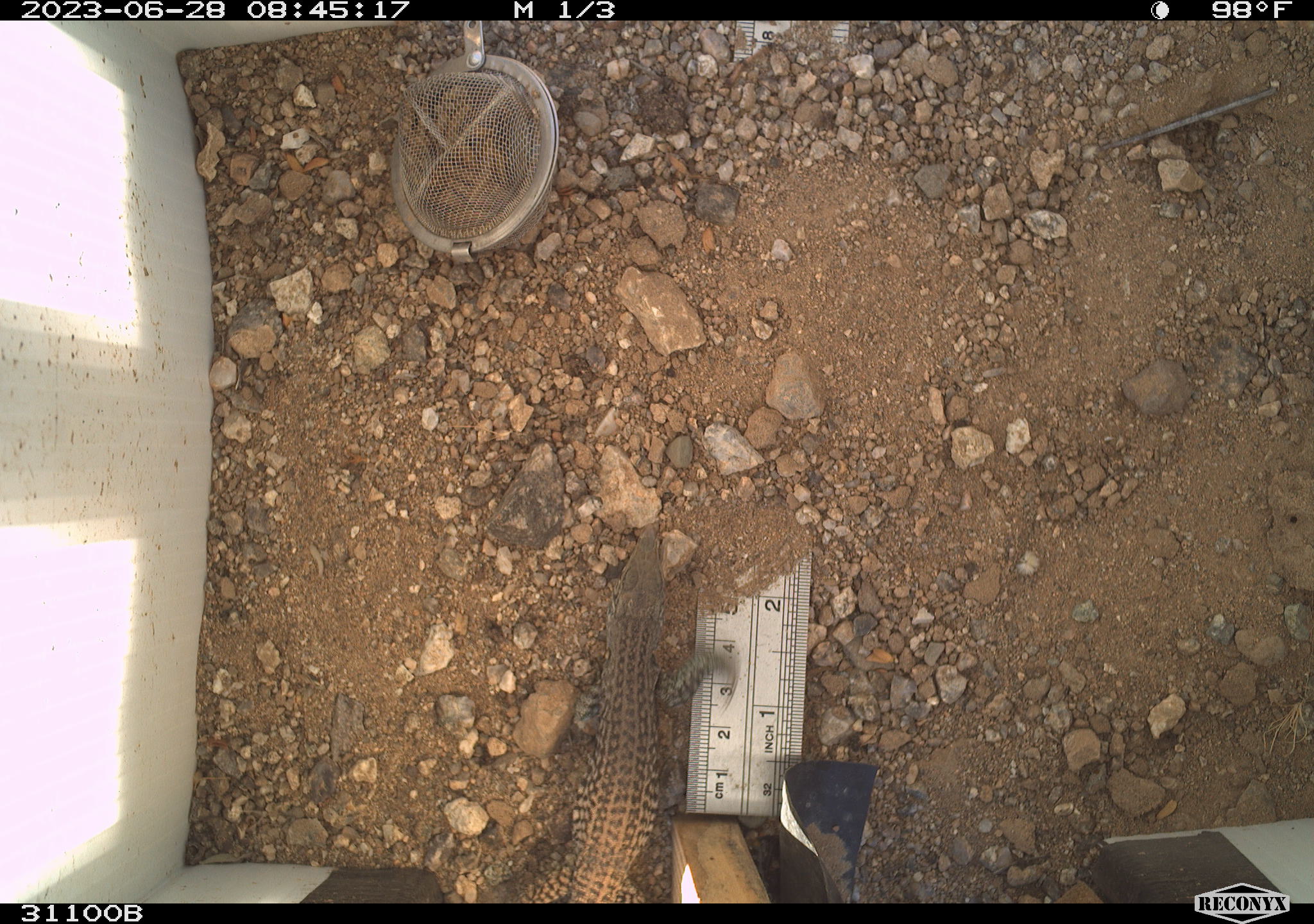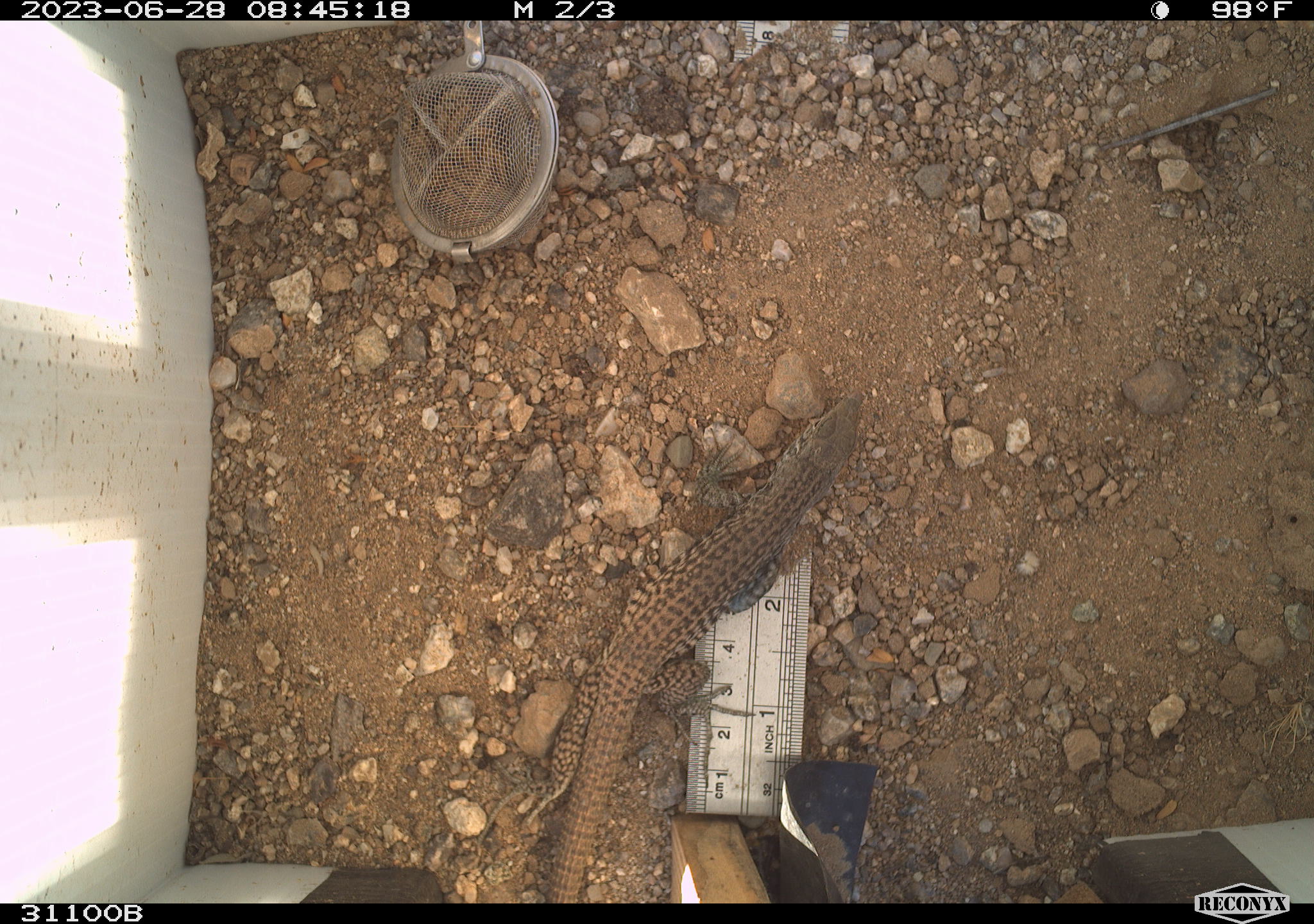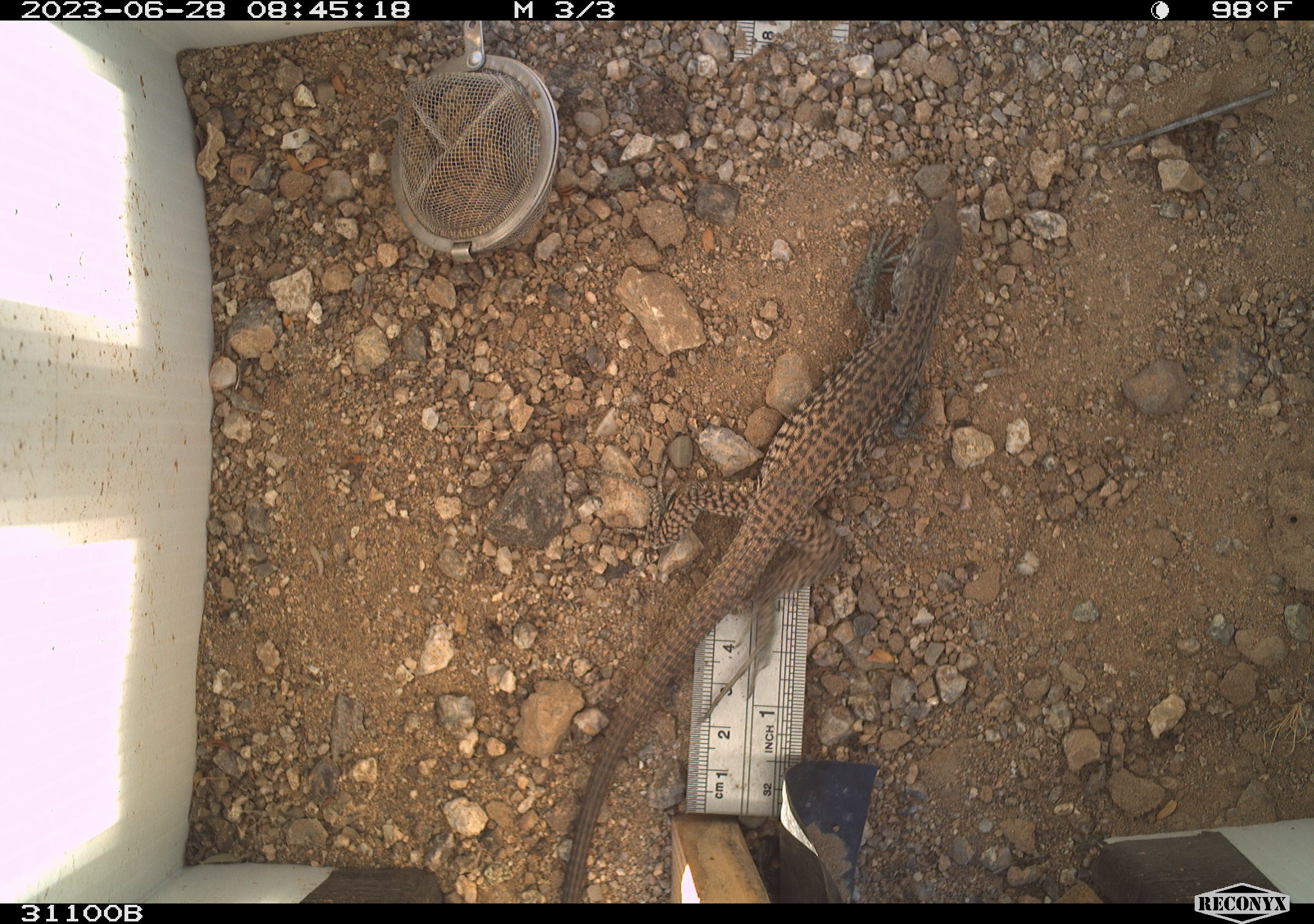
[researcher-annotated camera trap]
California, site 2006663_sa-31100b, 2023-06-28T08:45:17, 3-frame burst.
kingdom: Animalia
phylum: Chordata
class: Reptilia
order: Squamata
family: Teiidae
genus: Aspidoscelis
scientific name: Aspidoscelis tigris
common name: western whiptail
Western whiptail (Aspidoscelis tigris).